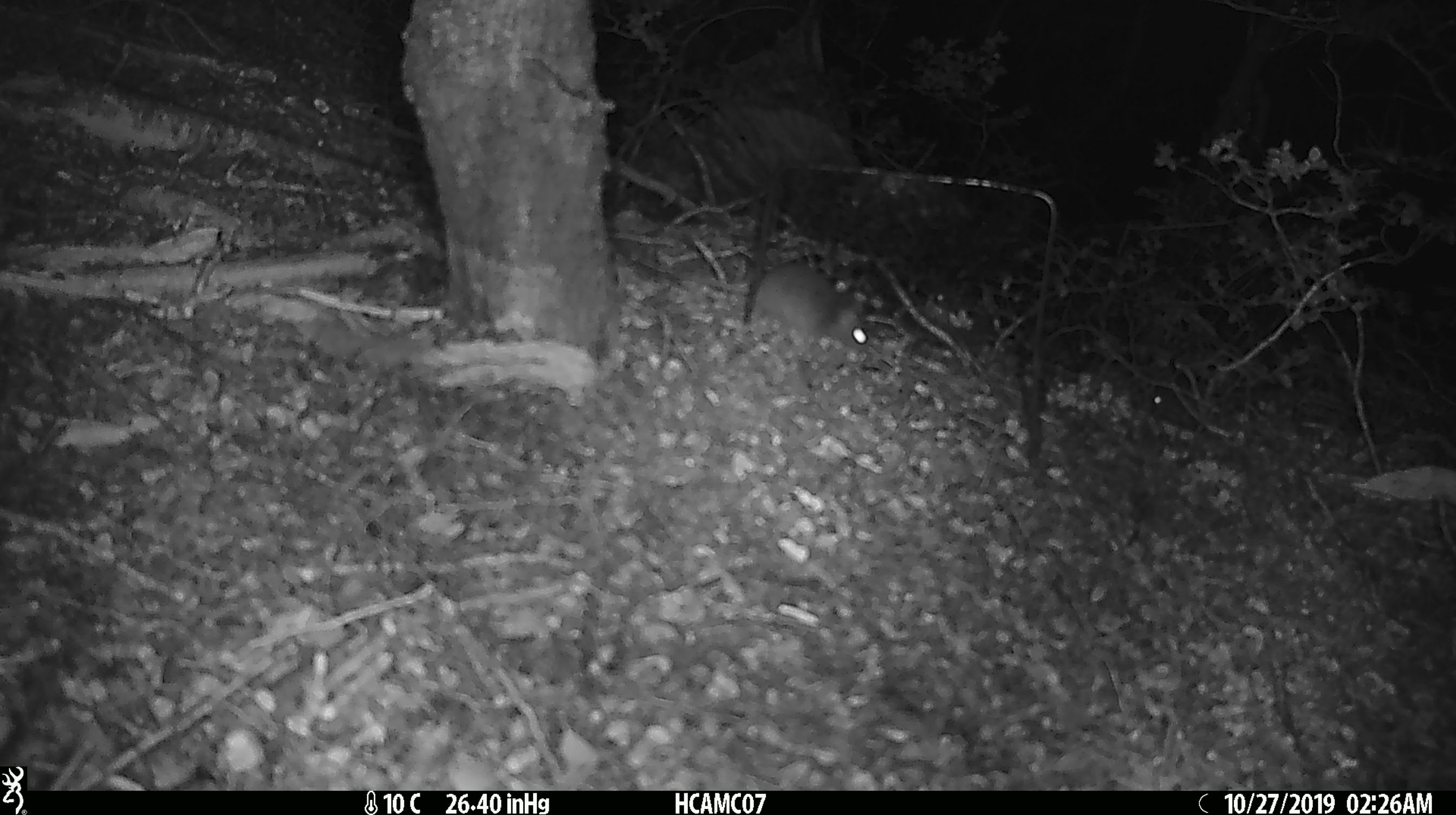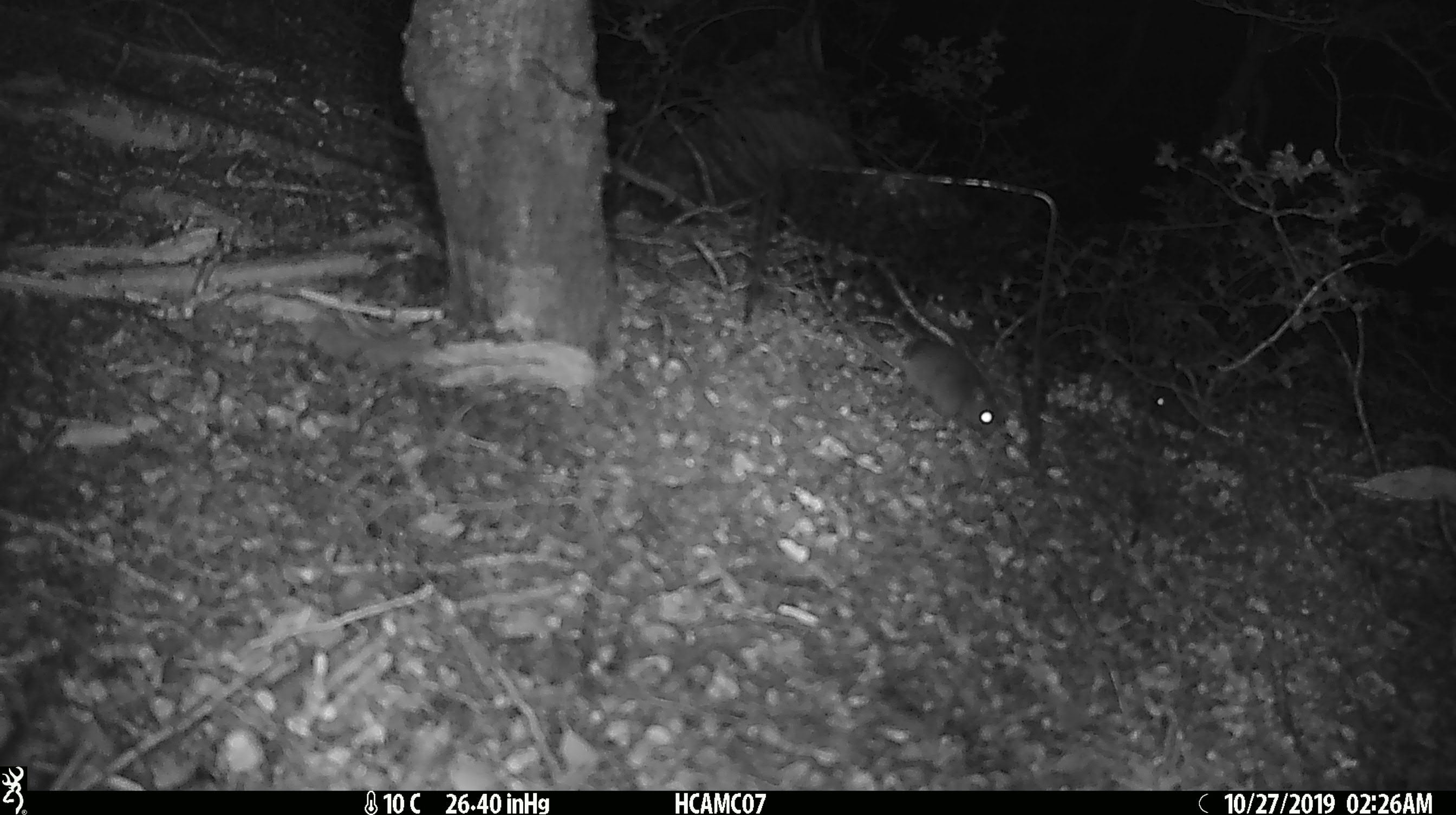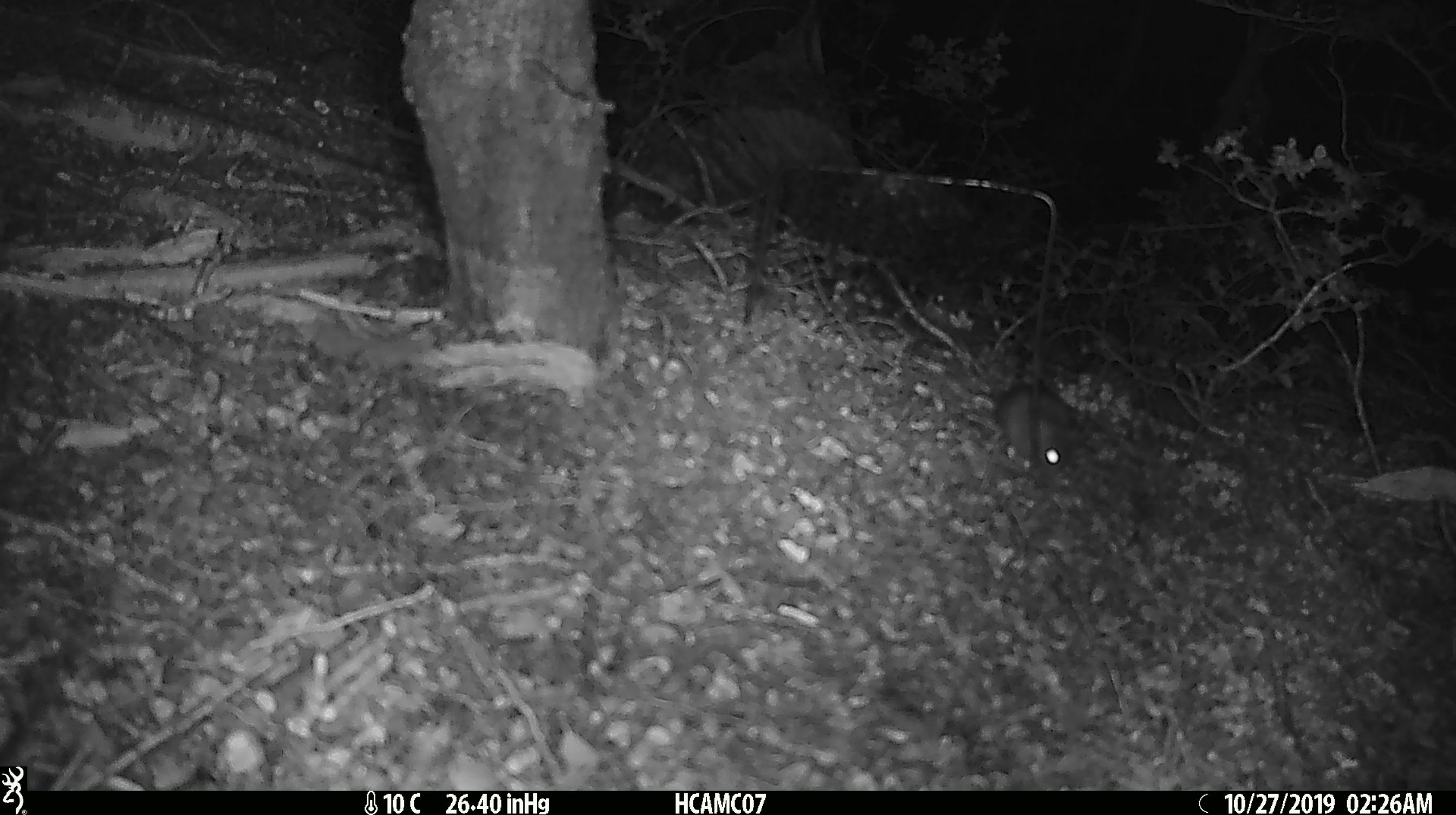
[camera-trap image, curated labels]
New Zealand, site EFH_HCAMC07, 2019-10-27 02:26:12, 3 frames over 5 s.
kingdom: Animalia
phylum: Chordata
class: Mammalia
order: Rodentia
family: Muridae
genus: Mus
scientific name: Mus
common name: mouse